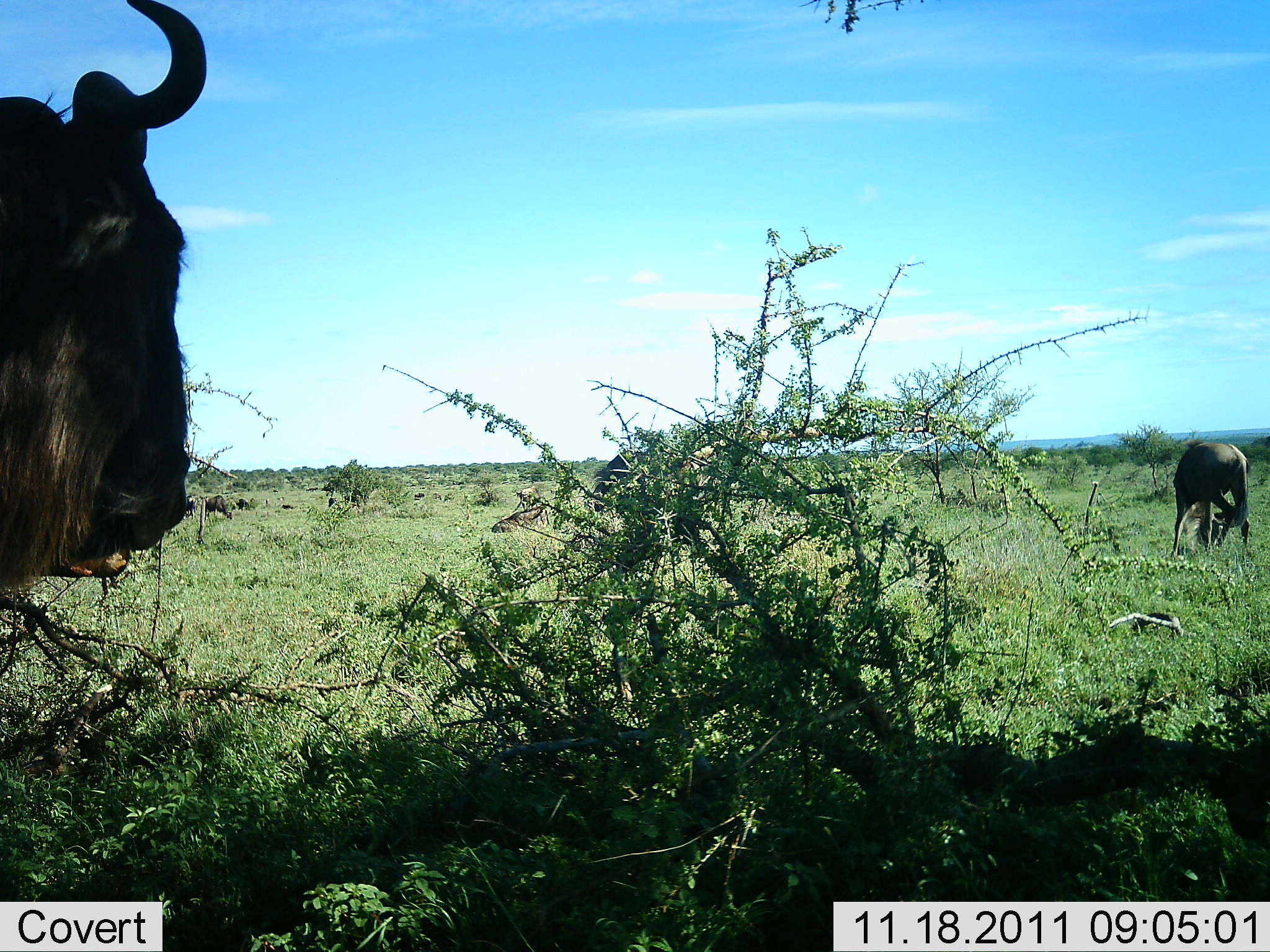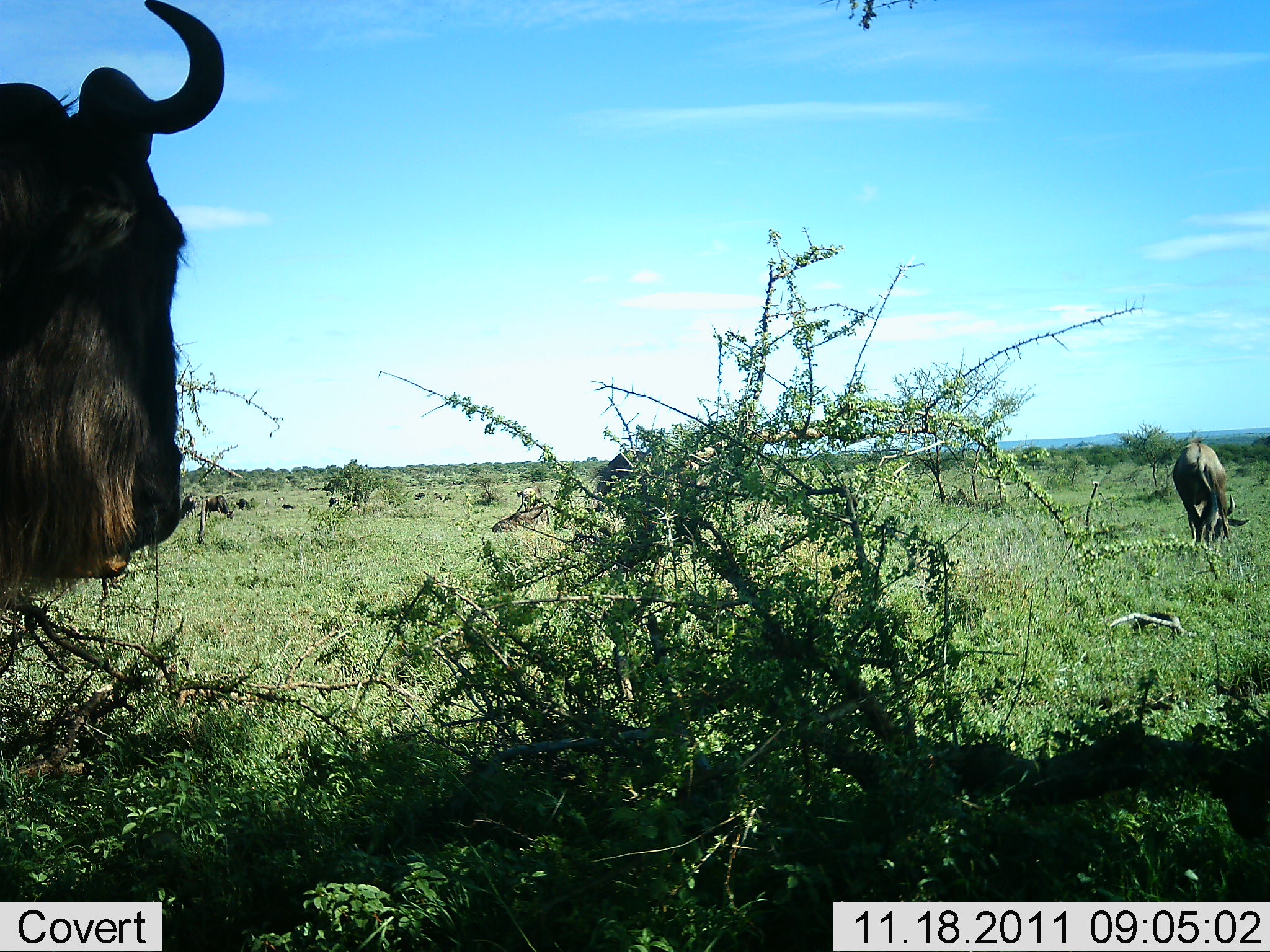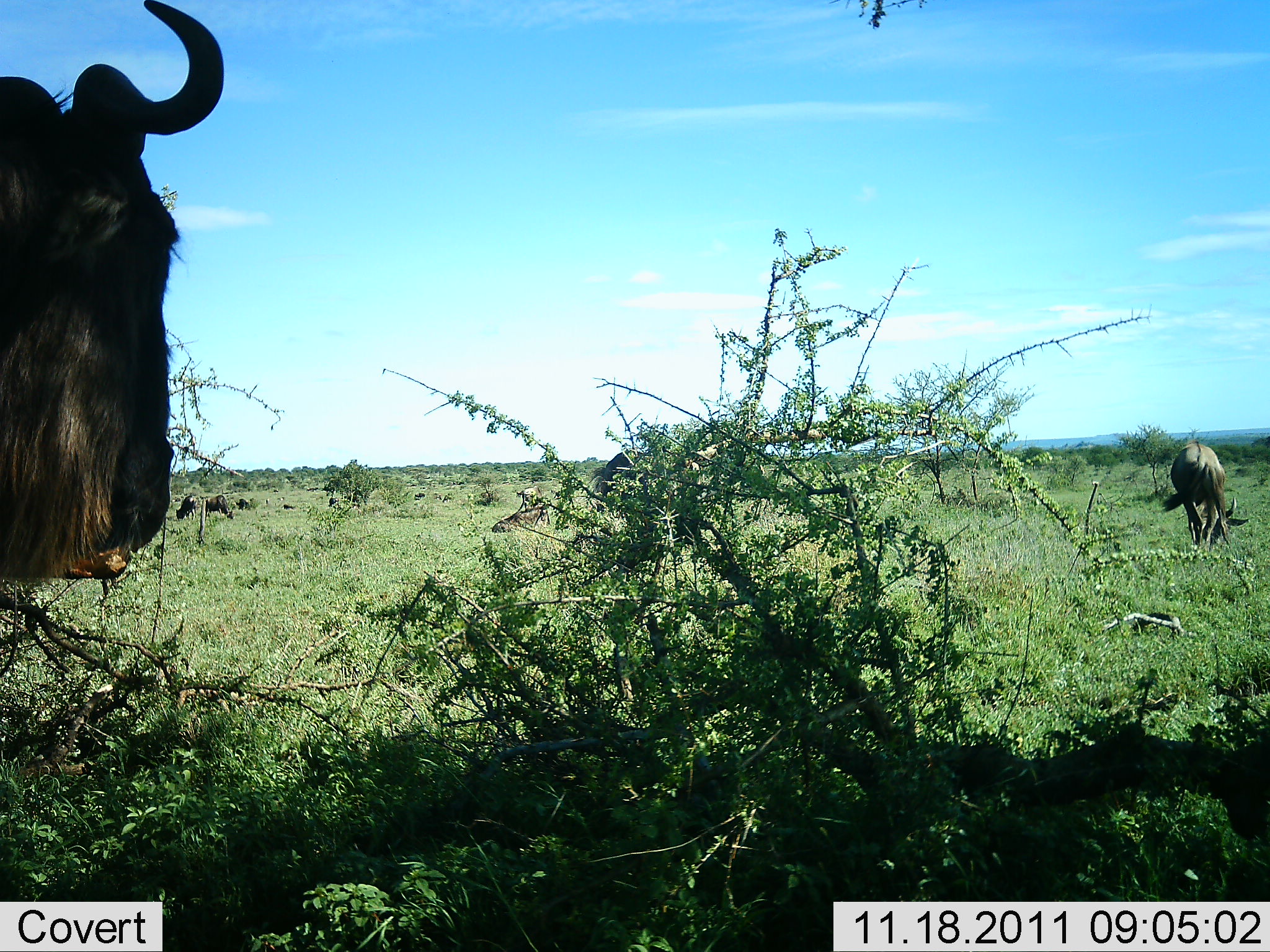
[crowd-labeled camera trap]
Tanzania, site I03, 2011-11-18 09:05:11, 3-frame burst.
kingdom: Animalia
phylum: Chordata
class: Mammalia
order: Artiodactyla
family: Bovidae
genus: Connochaetes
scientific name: Connochaetes taurinus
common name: blue wildebeest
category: wildebeest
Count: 2.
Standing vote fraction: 64%.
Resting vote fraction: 7%.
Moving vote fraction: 21%.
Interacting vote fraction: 0%.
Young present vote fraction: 0%.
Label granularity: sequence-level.